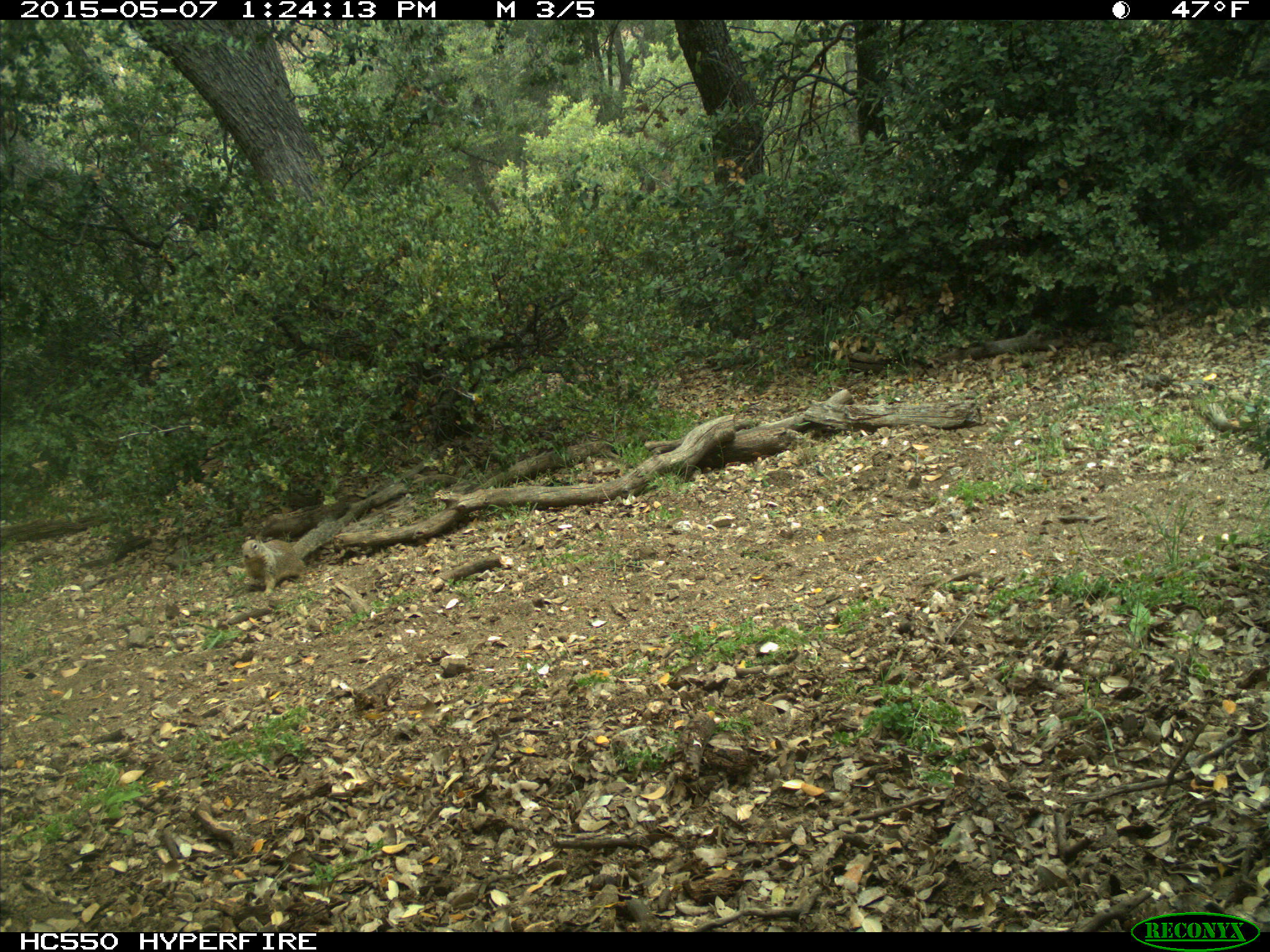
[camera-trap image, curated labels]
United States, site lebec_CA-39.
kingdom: Animalia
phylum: Chordata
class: Mammalia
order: Rodentia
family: Sciuridae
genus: Otospermophilus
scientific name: Otospermophilus beecheyi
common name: california ground squirrel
Otospermophilus beecheyi (california ground squirrel).